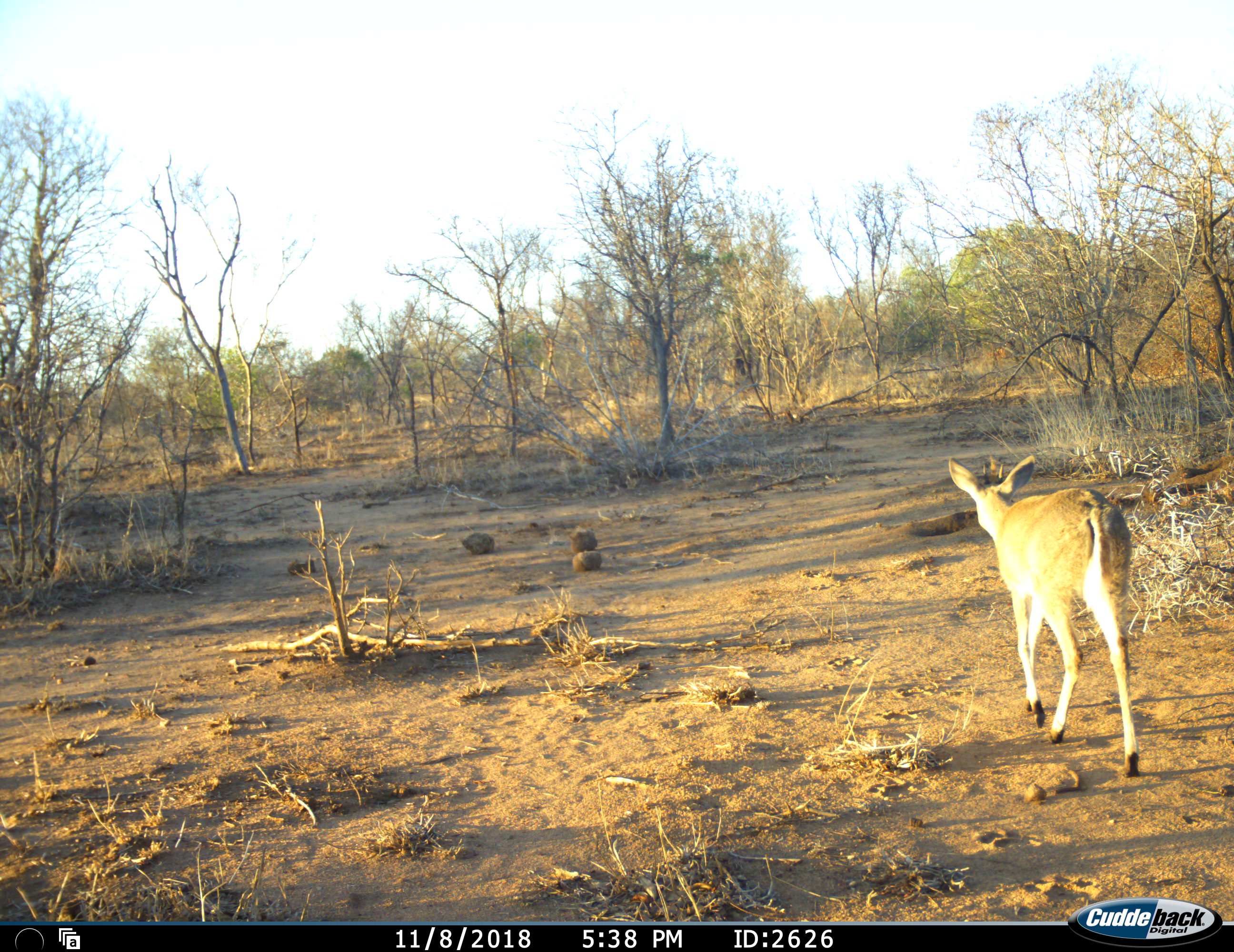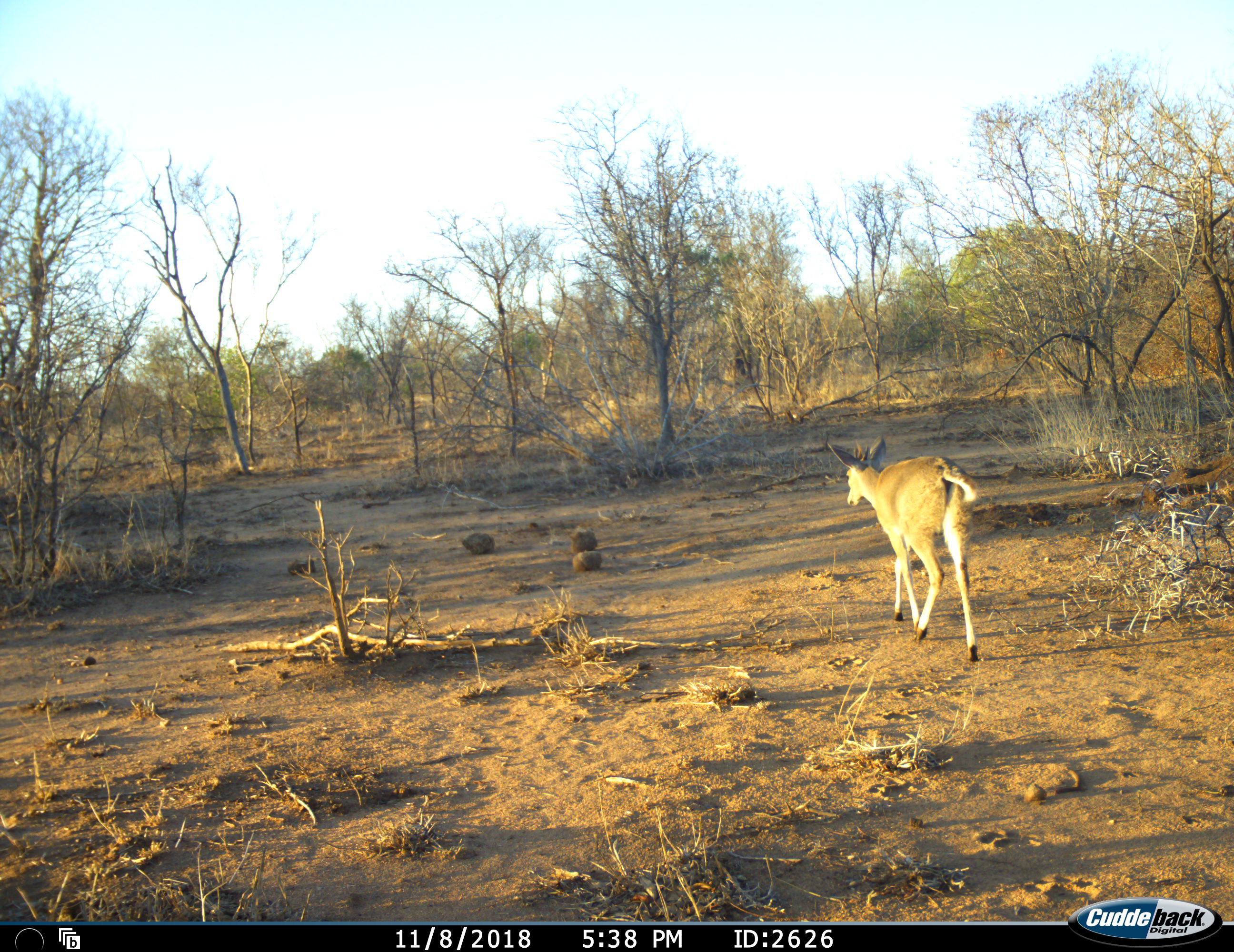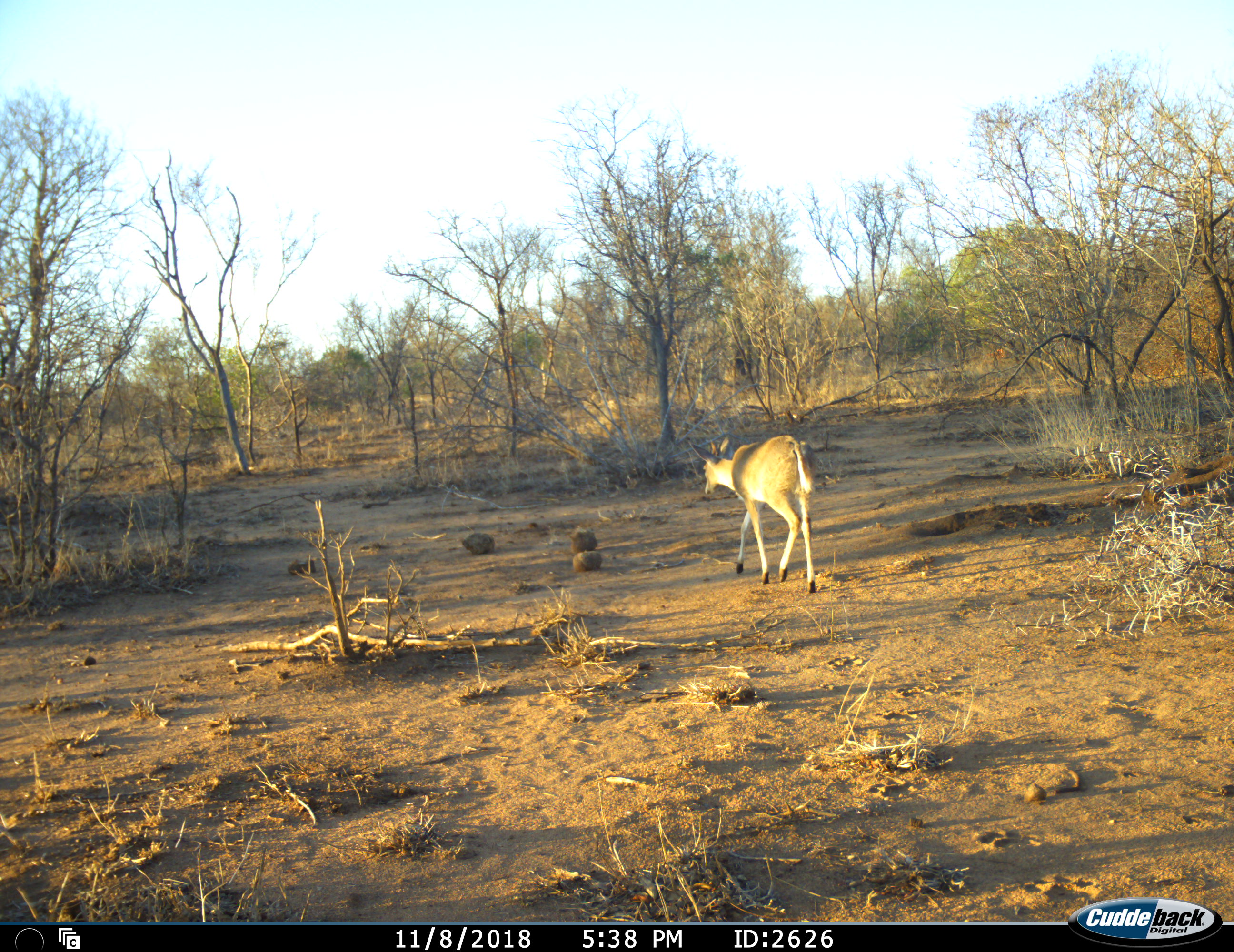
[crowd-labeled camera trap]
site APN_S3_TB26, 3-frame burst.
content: unidentified animal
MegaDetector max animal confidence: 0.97